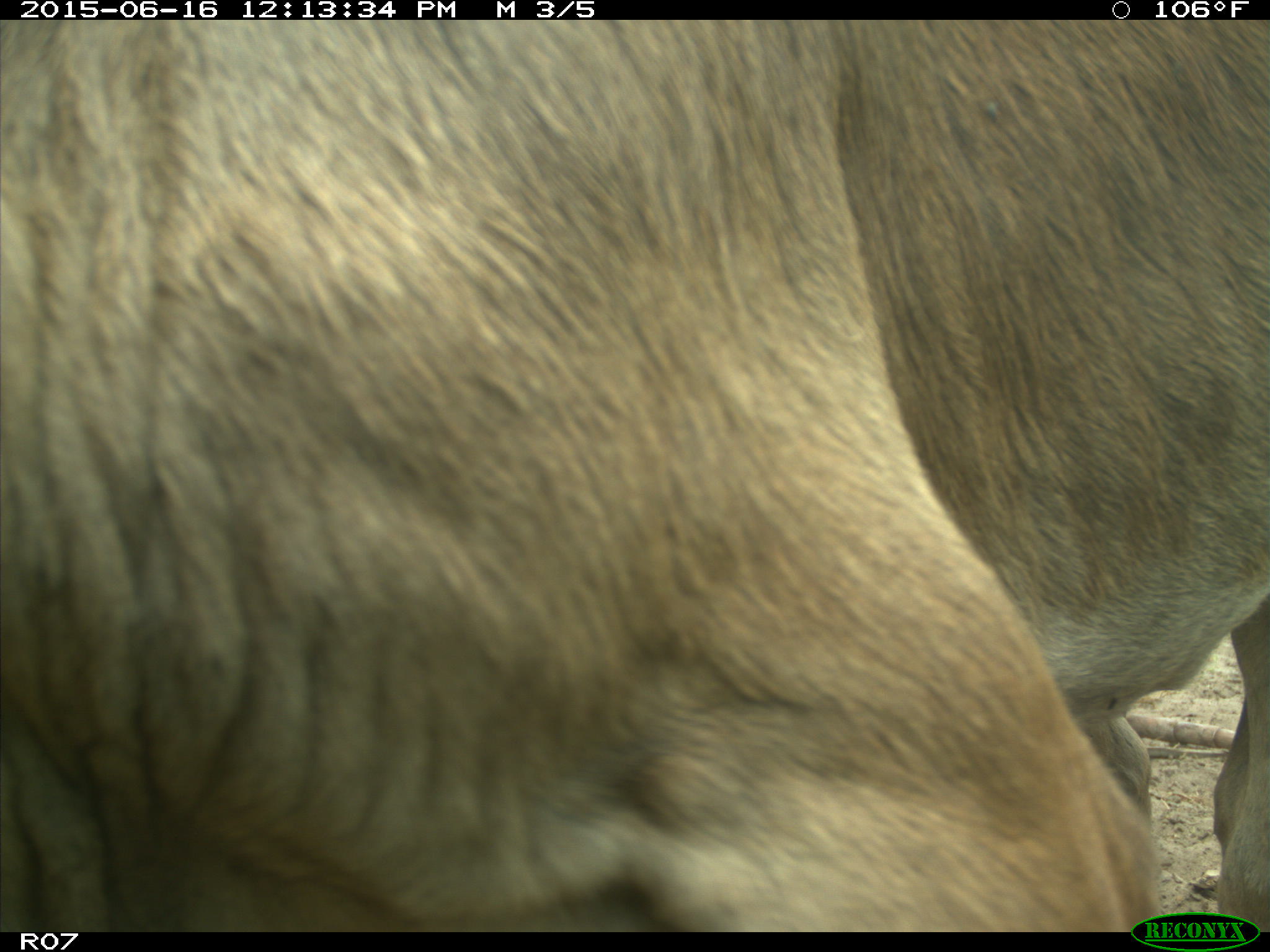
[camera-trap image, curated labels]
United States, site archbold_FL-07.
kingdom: Animalia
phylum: Chordata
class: Mammalia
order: Artiodactyla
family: Bovidae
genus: Bos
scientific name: Bos taurus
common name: domestic cow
Bos taurus (domestic cow).